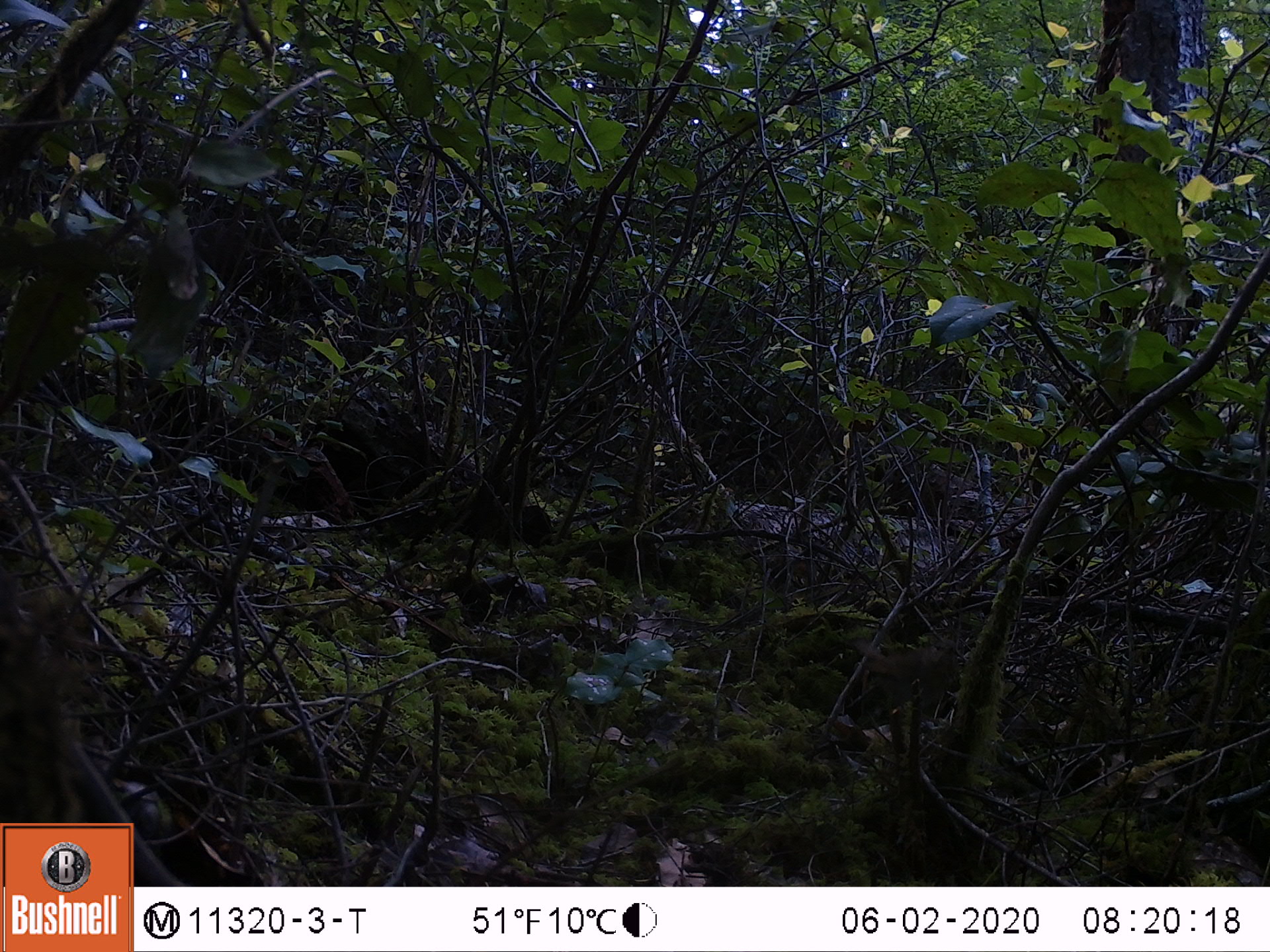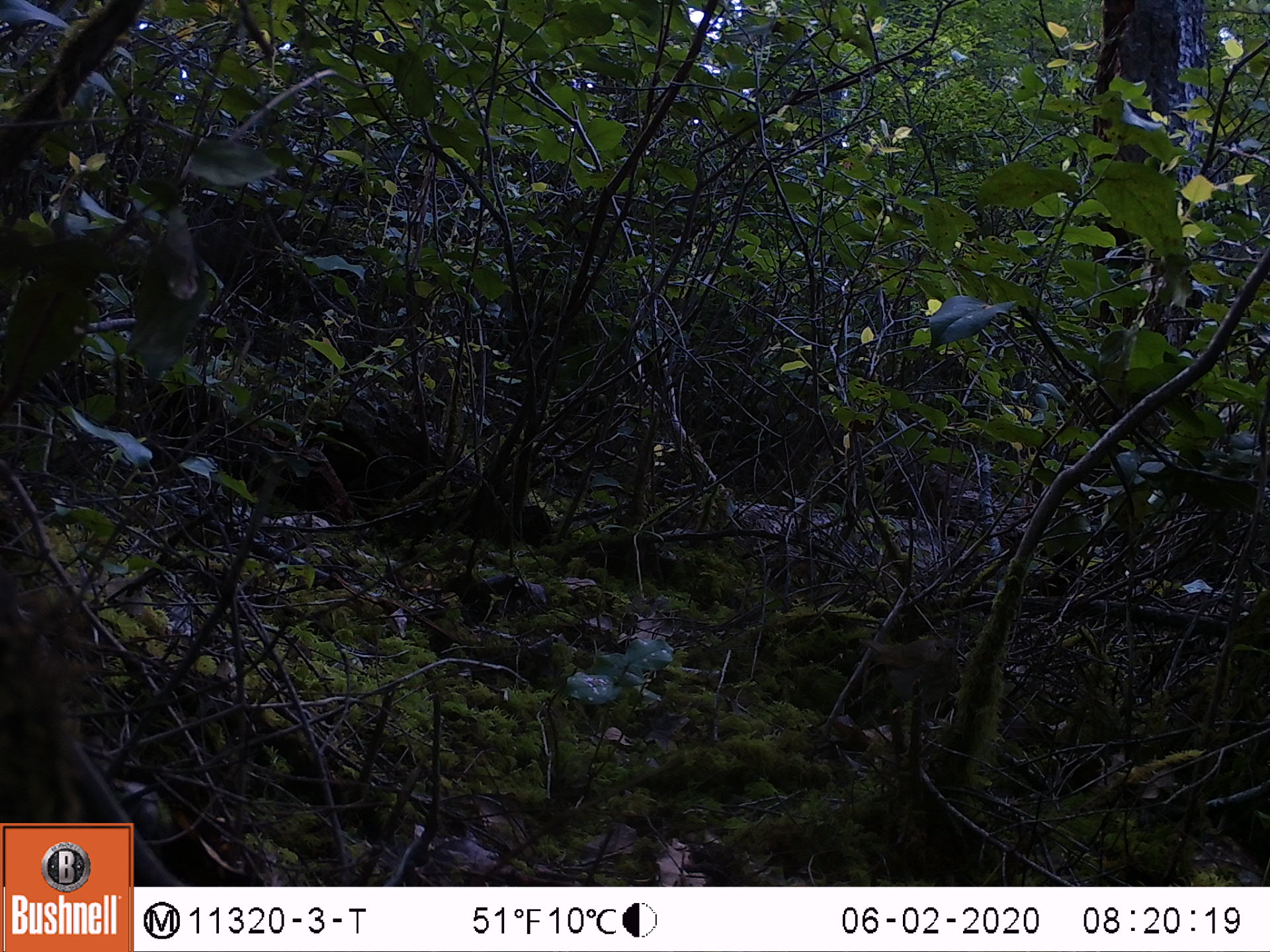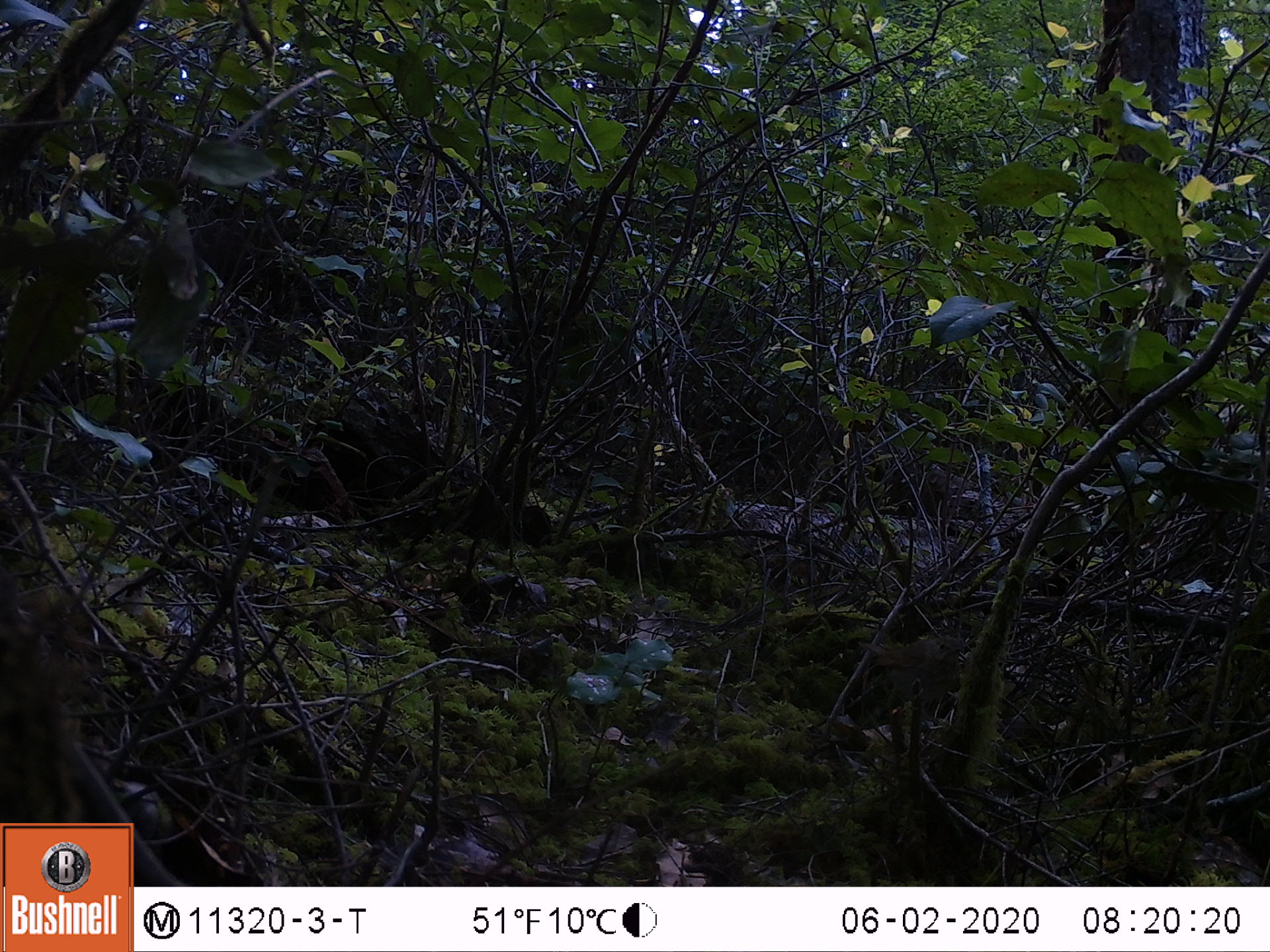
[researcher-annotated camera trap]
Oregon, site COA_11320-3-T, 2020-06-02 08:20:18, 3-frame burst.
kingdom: Animalia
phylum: Chordata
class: Aves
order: Passeriformes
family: Turdidae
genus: Catharus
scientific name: Catharus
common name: brown thrushes and nightingale-thrushes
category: catharus species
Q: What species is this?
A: Catharus species (brown thrushes and nightingale-thrushes) (Catharus).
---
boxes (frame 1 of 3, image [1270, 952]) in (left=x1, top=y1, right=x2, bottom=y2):
catharus species: (left=855, top=632, right=962, bottom=711)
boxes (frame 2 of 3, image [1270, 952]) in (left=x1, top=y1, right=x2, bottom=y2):
catharus species: (left=854, top=631, right=958, bottom=707)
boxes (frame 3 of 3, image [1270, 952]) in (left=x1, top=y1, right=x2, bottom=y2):
catharus species: (left=856, top=634, right=965, bottom=707)